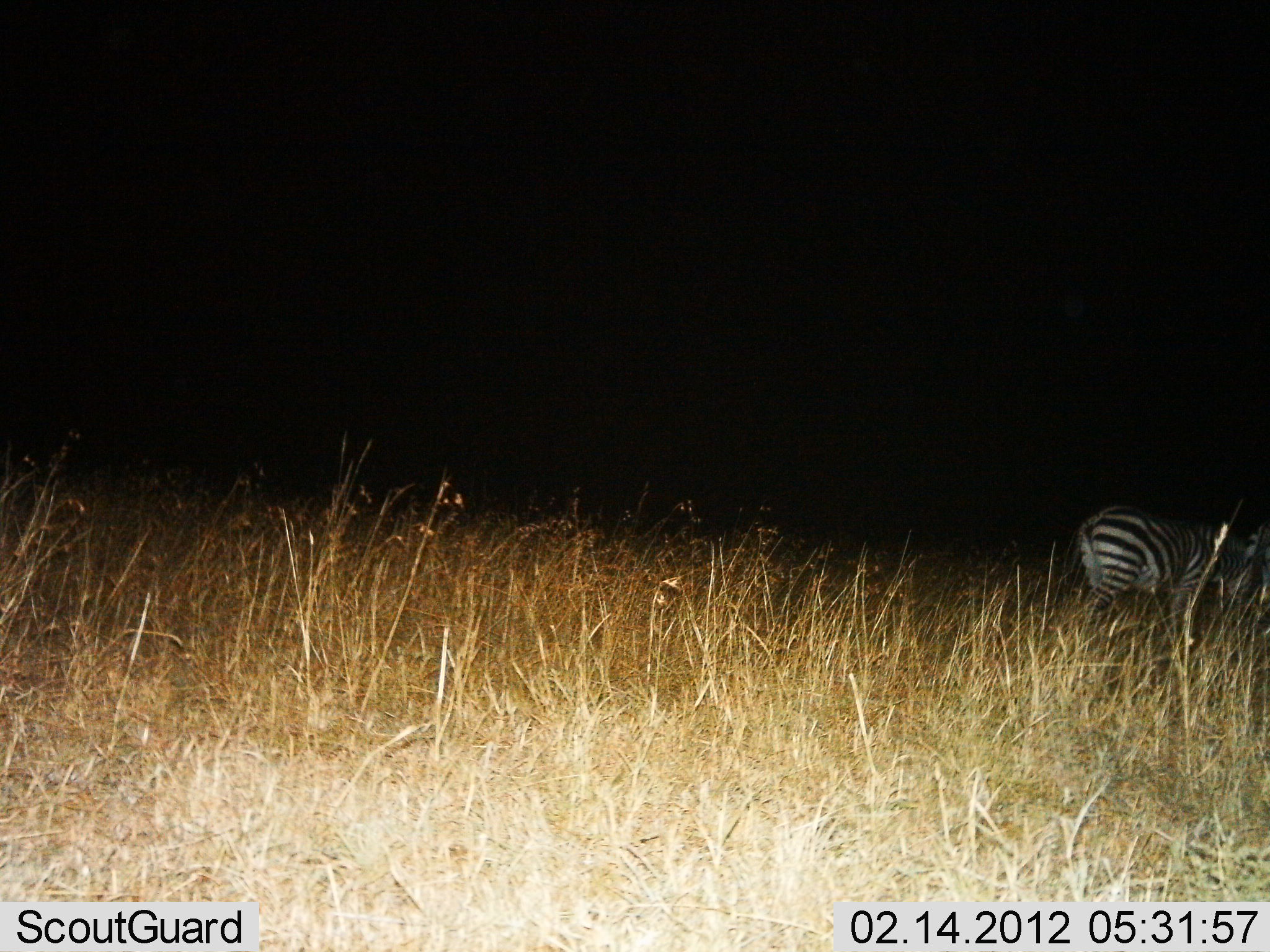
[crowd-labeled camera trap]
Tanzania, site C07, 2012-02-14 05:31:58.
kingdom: Animalia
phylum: Chordata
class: Mammalia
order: Perissodactyla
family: Equidae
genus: Equus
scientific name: Equus quagga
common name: plains zebra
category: zebra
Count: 1.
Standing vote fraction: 37%.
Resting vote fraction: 0%.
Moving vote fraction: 58%.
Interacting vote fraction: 0%.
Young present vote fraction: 0%.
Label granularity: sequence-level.